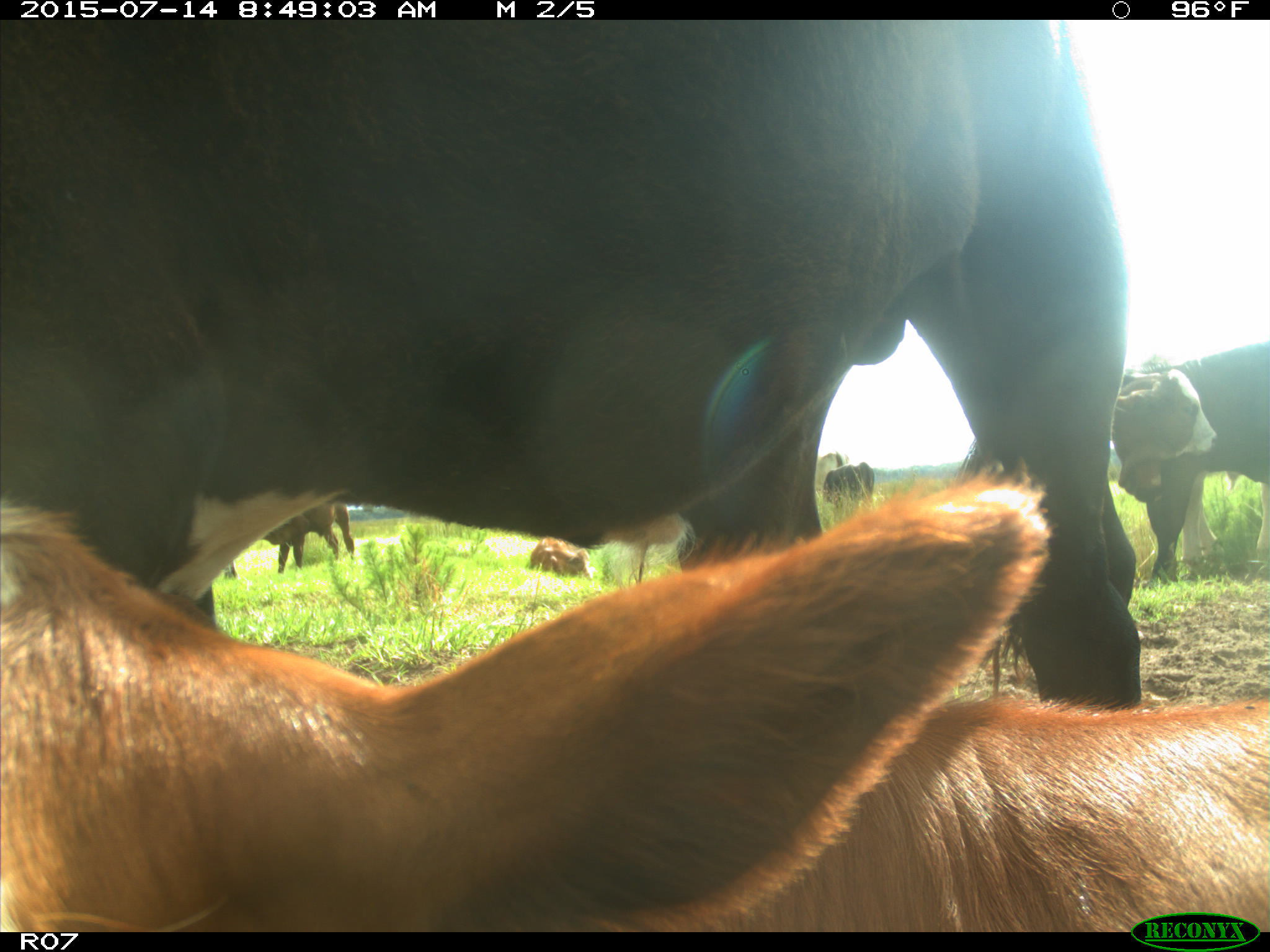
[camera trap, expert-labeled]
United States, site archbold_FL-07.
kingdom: Animalia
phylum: Chordata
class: Mammalia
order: Artiodactyla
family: Bovidae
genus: Bos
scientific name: Bos taurus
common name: domestic cow